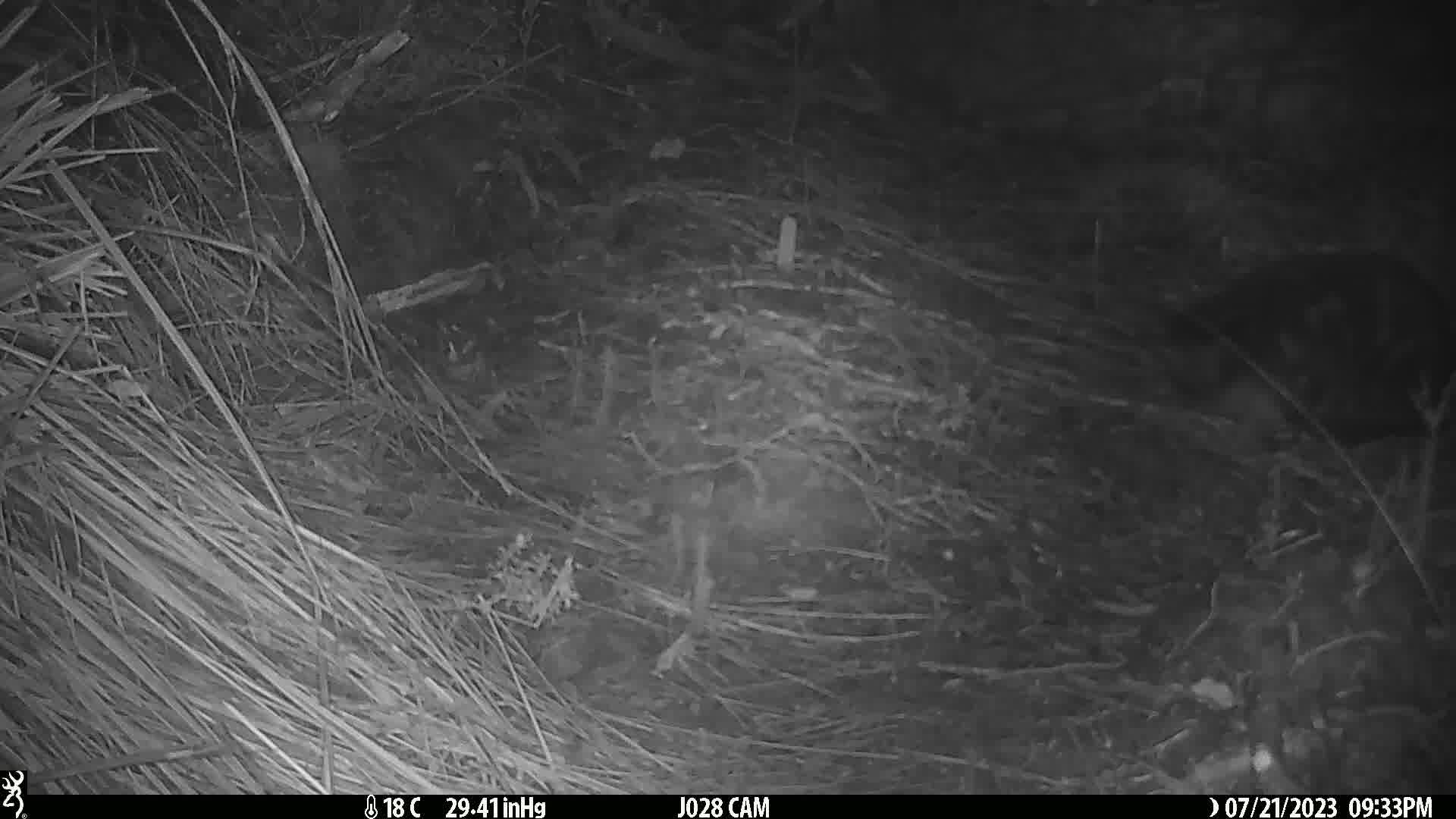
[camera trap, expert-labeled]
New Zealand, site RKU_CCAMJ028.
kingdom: Animalia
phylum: Chordata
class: Mammalia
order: Carnivora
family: Felidae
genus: Felis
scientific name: Felis catus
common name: domestic cat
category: cat